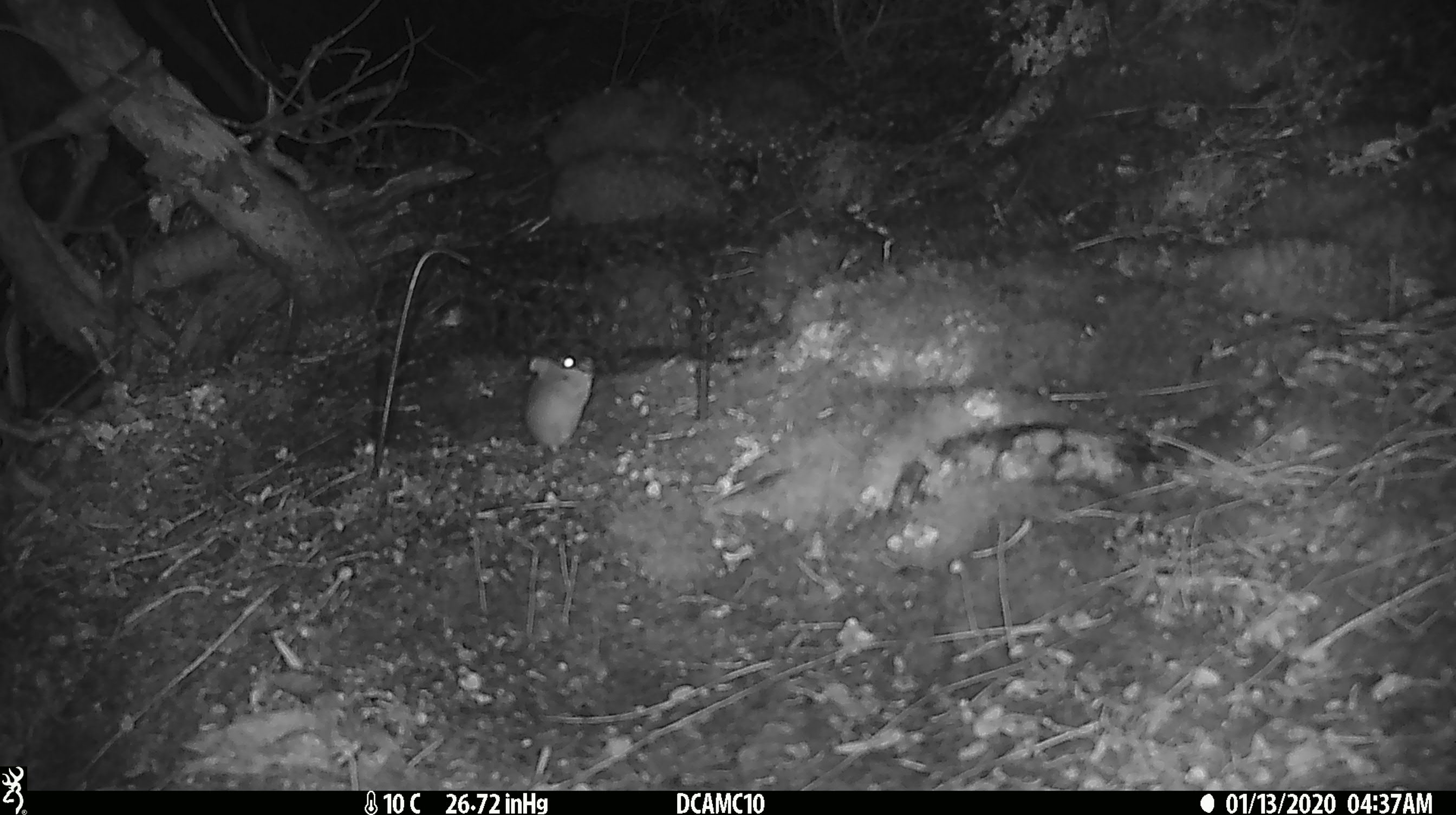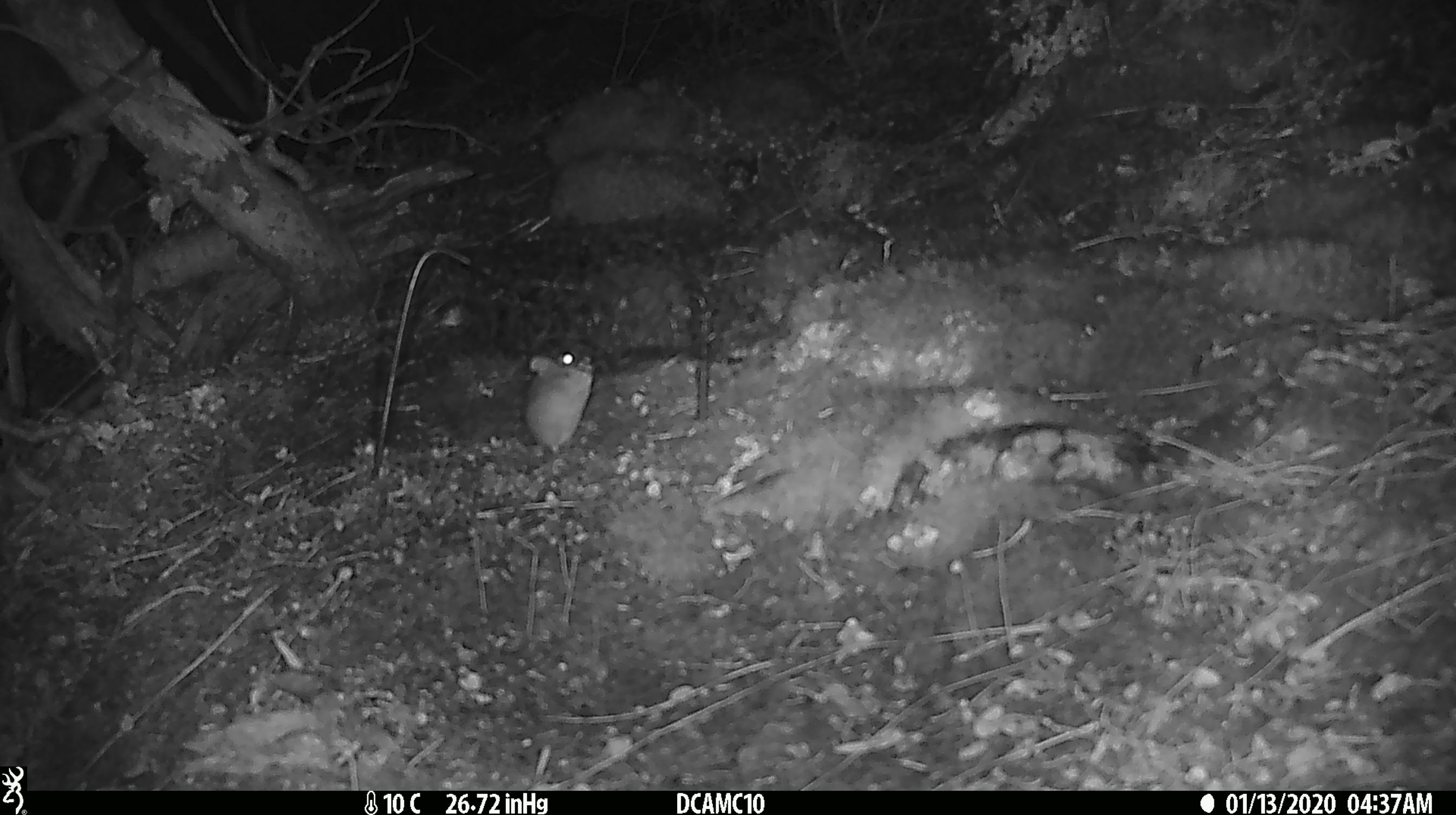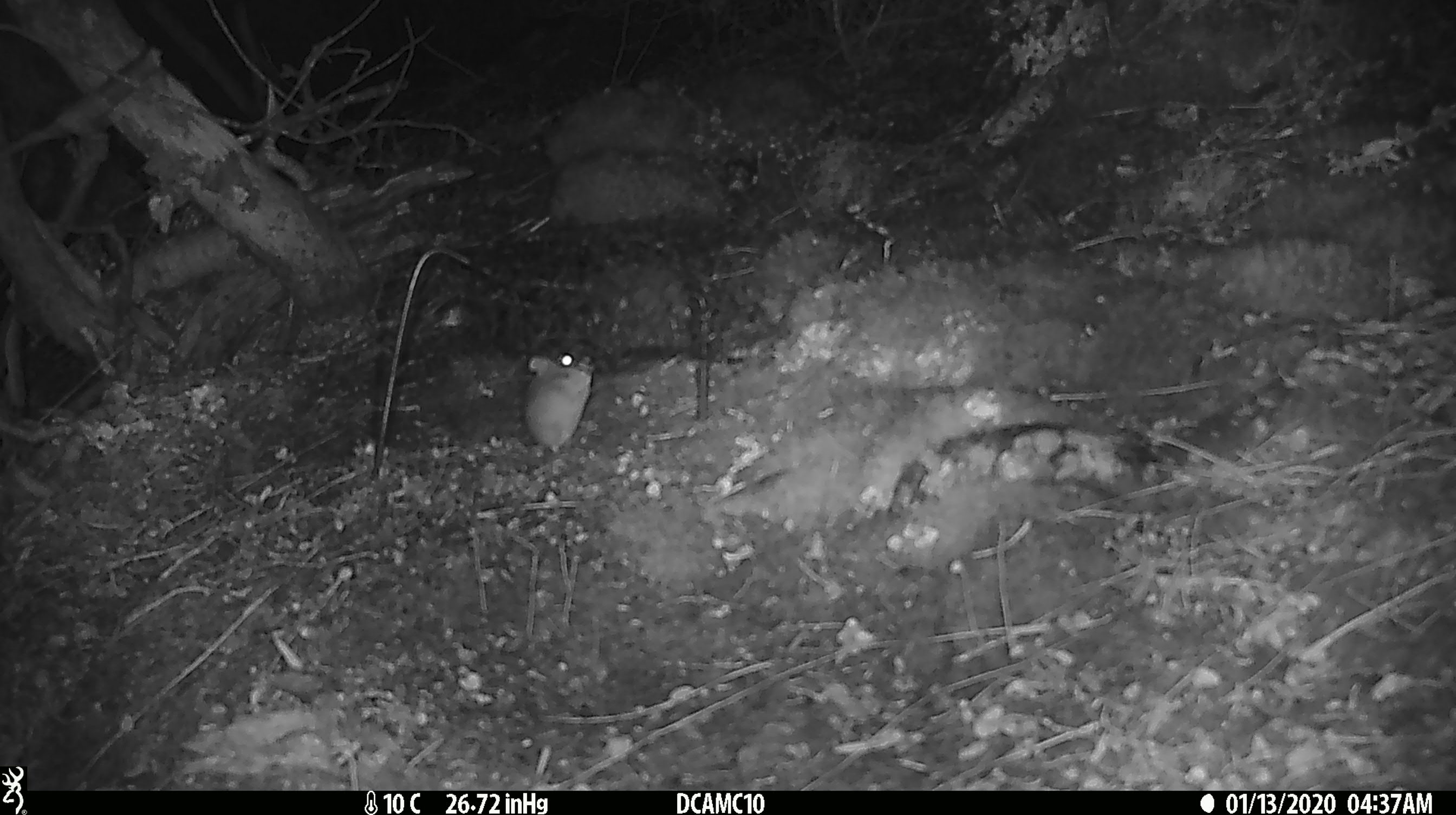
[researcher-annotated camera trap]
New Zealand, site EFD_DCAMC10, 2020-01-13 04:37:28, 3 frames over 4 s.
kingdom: Animalia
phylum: Chordata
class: Mammalia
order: Rodentia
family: Muridae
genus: Mus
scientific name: Mus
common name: mouse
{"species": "mouse (Mus)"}